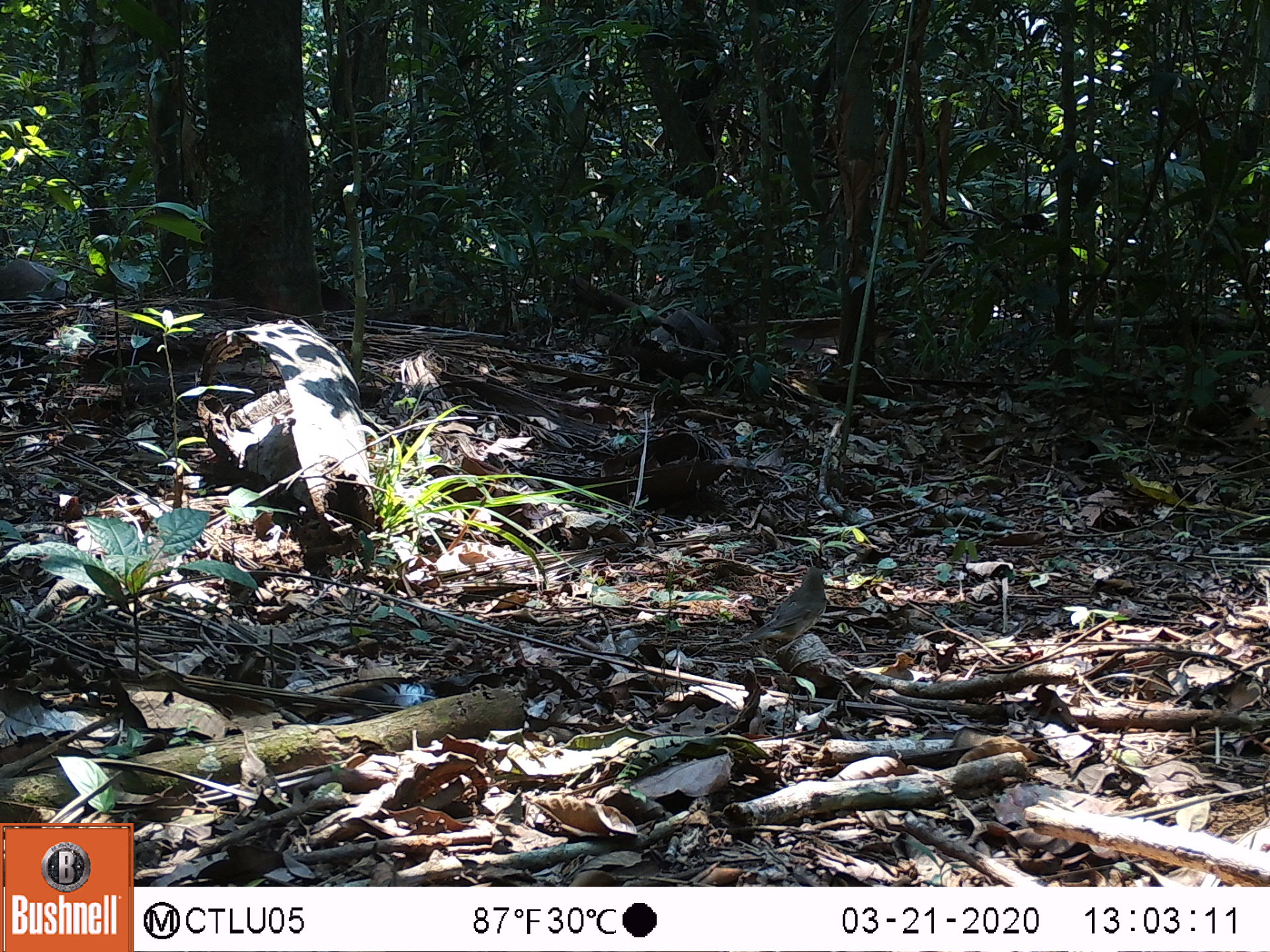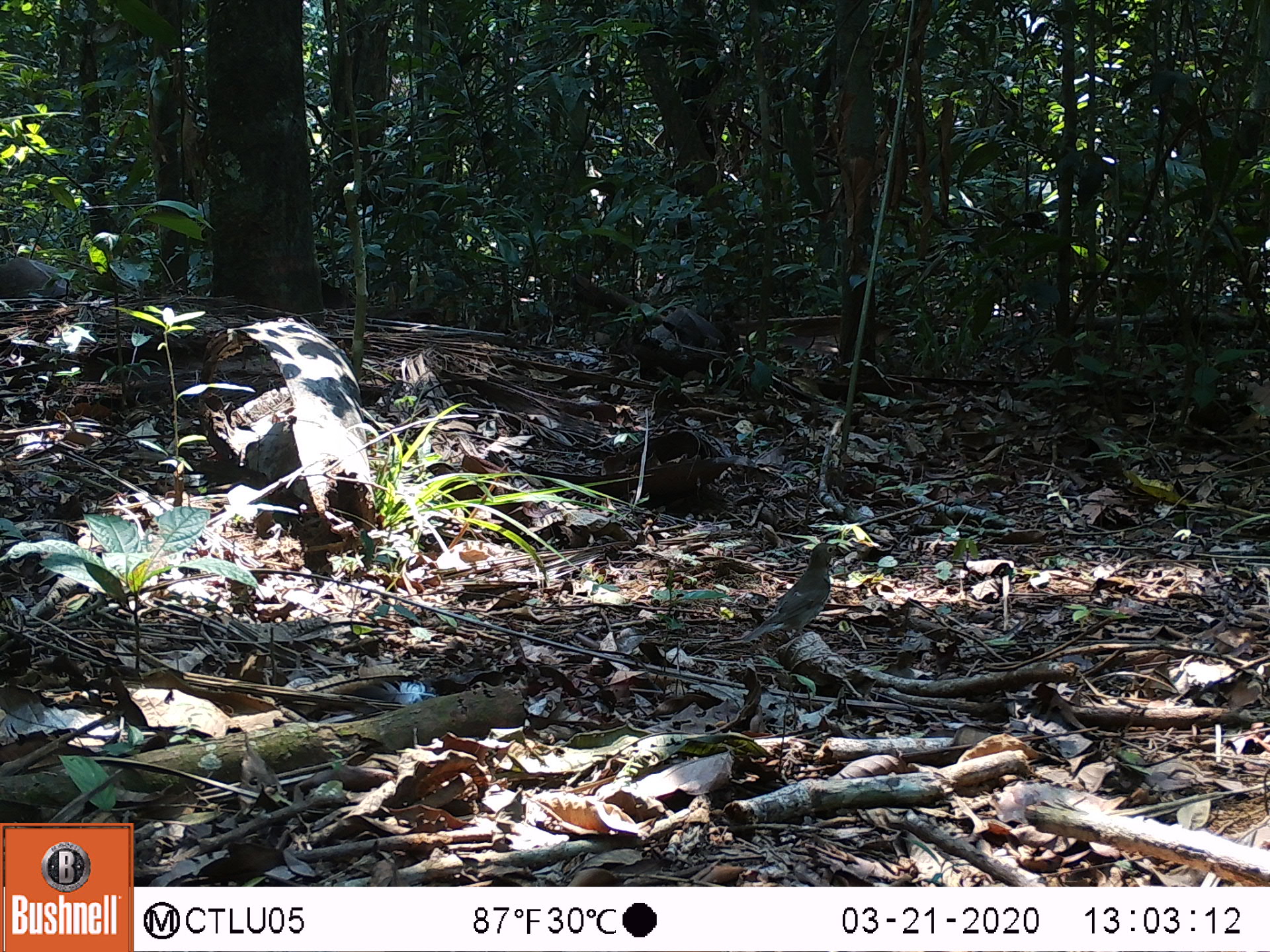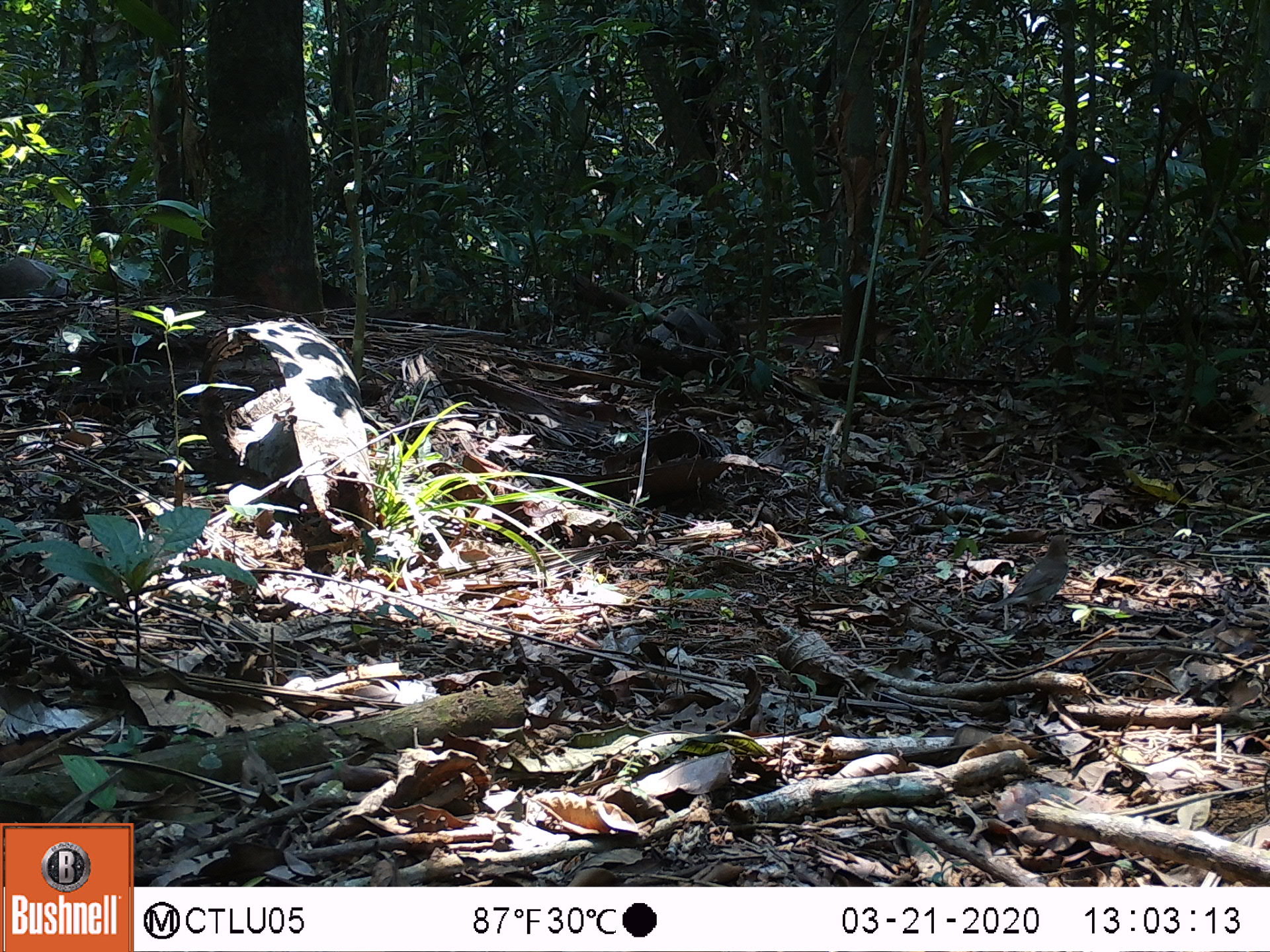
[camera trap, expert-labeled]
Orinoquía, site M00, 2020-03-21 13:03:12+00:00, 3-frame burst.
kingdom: Animalia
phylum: Chordata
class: Aves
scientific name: Aves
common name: bird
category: unknown bird